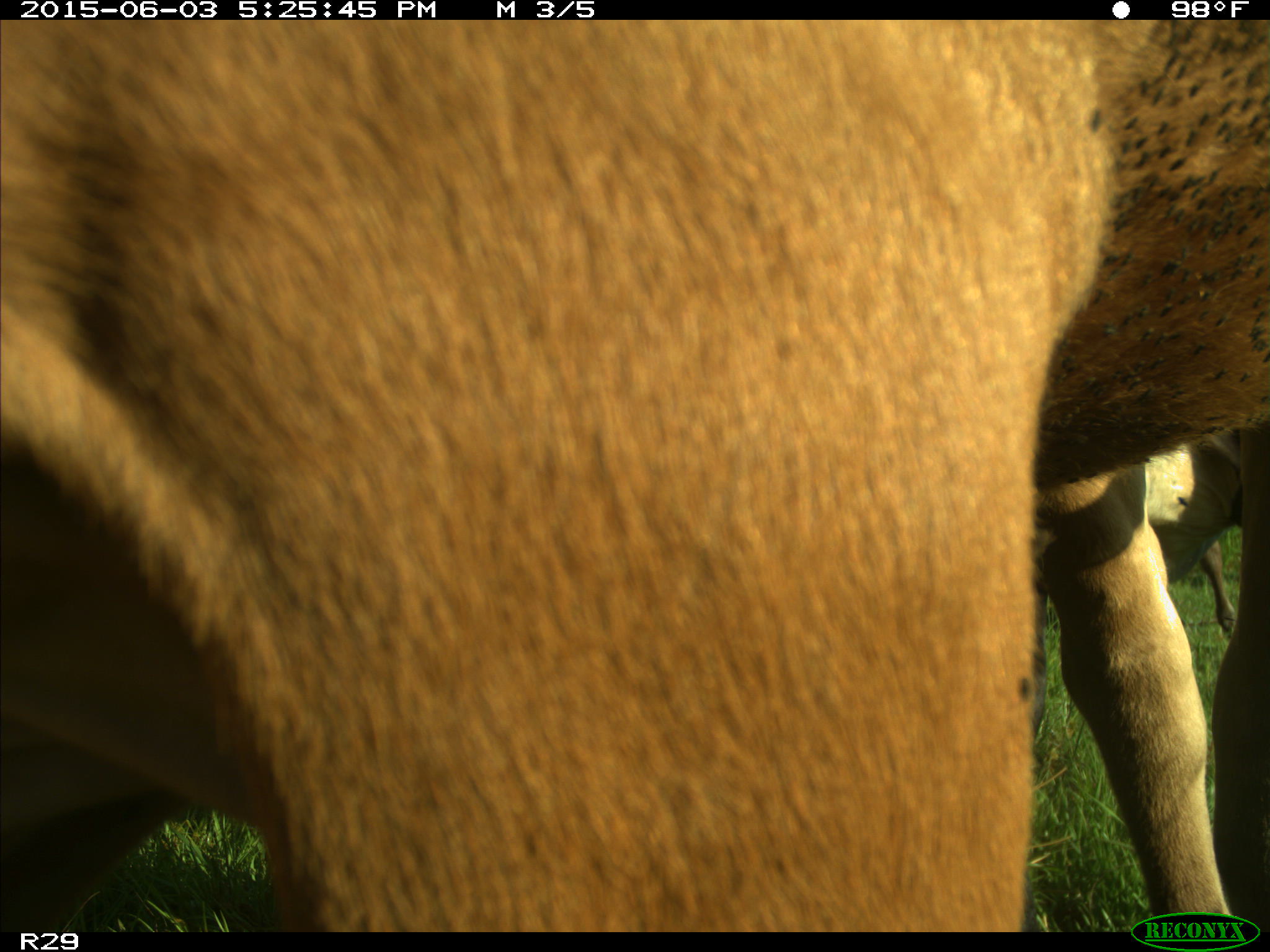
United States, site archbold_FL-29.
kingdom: Animalia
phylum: Chordata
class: Mammalia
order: Artiodactyla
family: Bovidae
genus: Bos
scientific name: Bos taurus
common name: domestic cow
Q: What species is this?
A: Bos taurus (domestic cow).